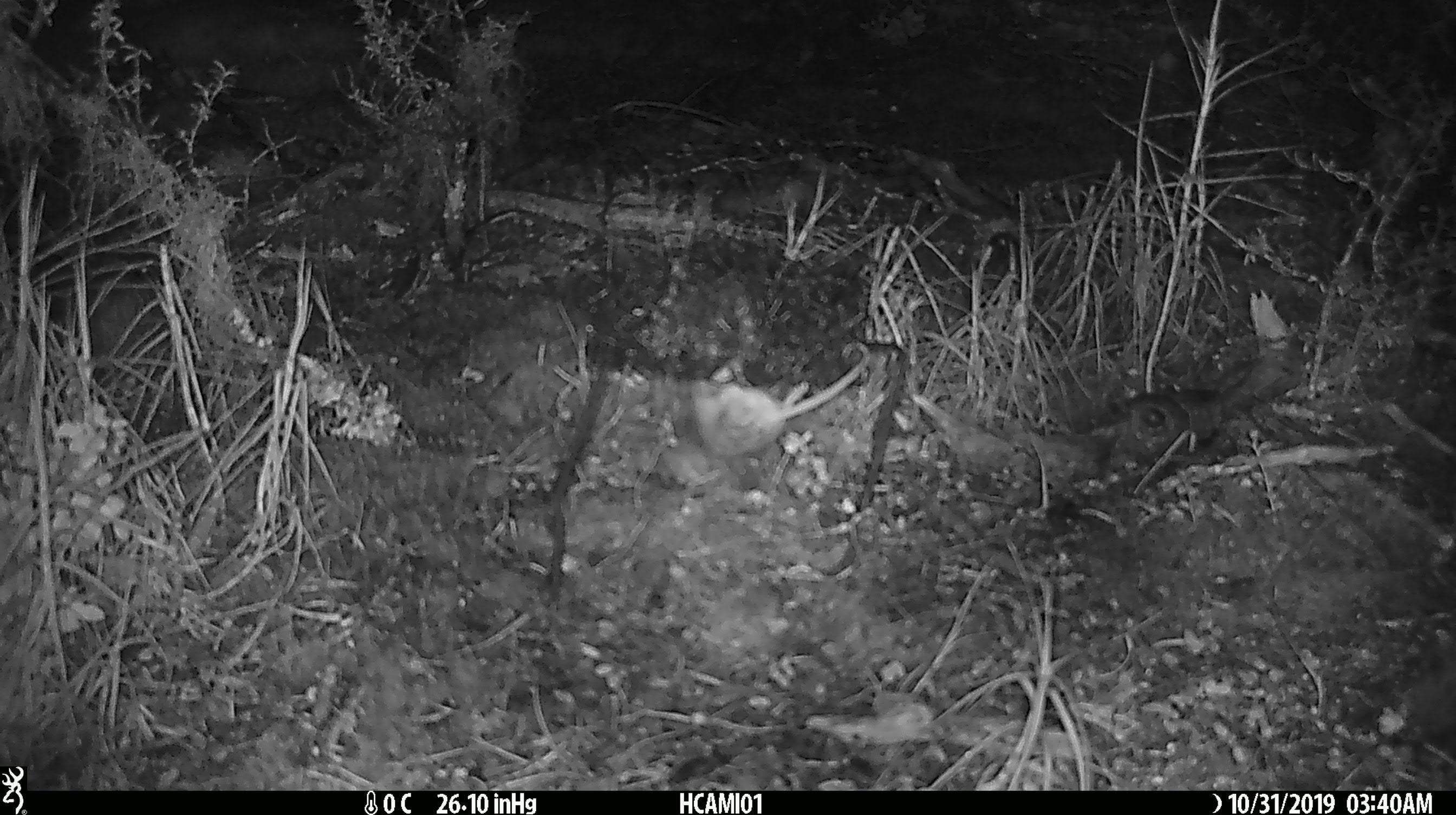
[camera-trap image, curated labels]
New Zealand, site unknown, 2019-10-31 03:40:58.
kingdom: Animalia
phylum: Chordata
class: Mammalia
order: Rodentia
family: Muridae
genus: Mus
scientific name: Mus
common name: mouse